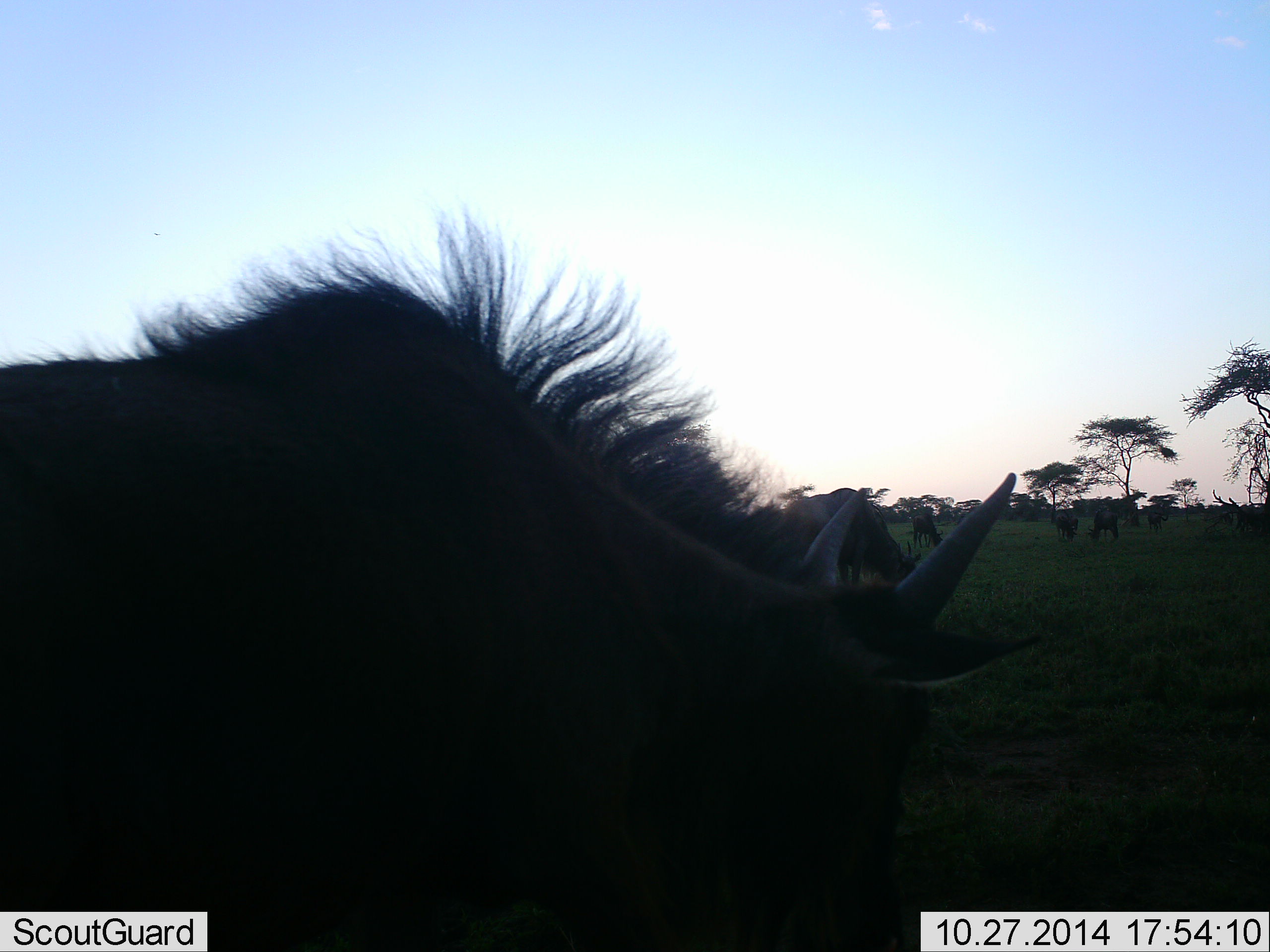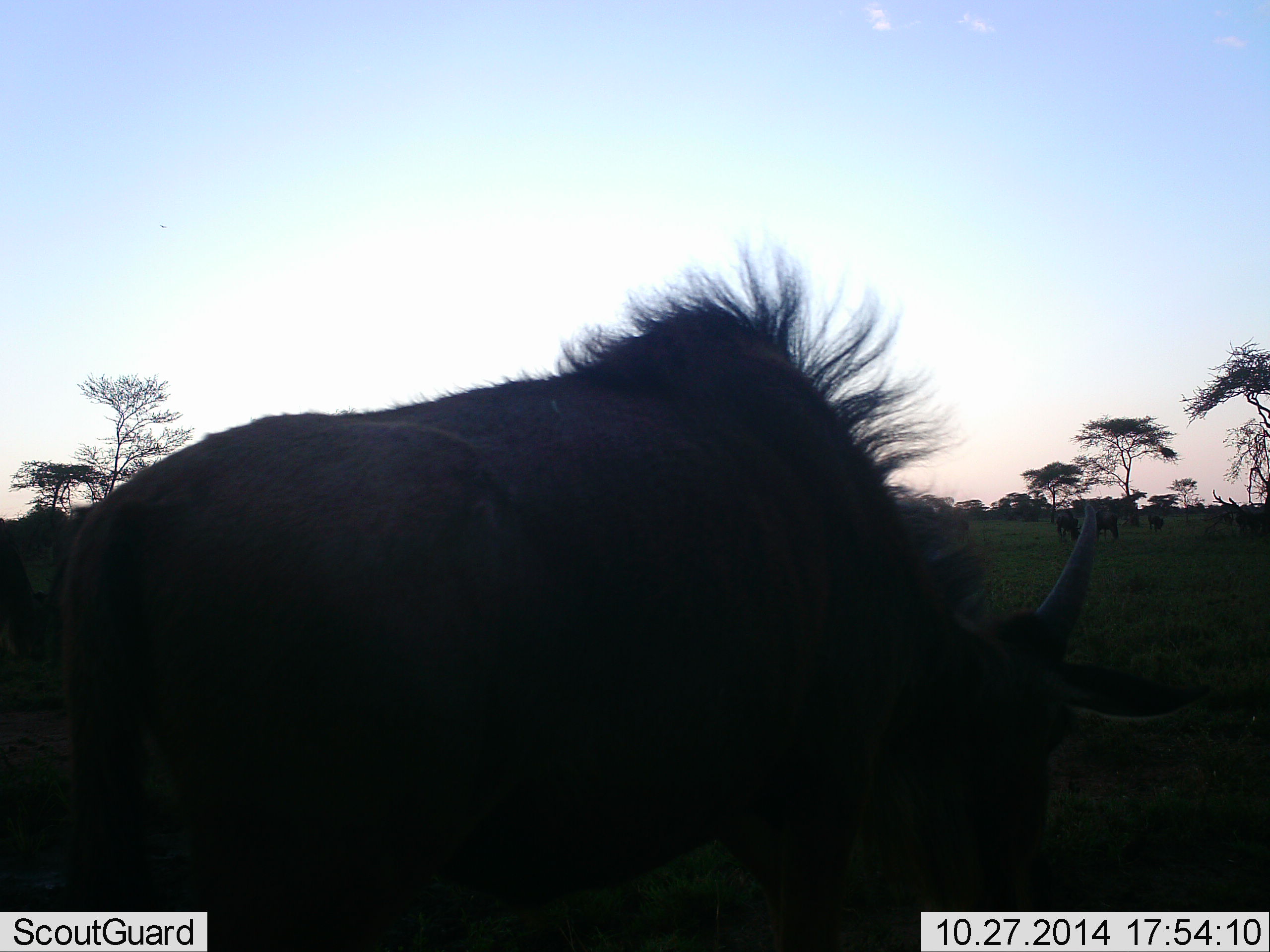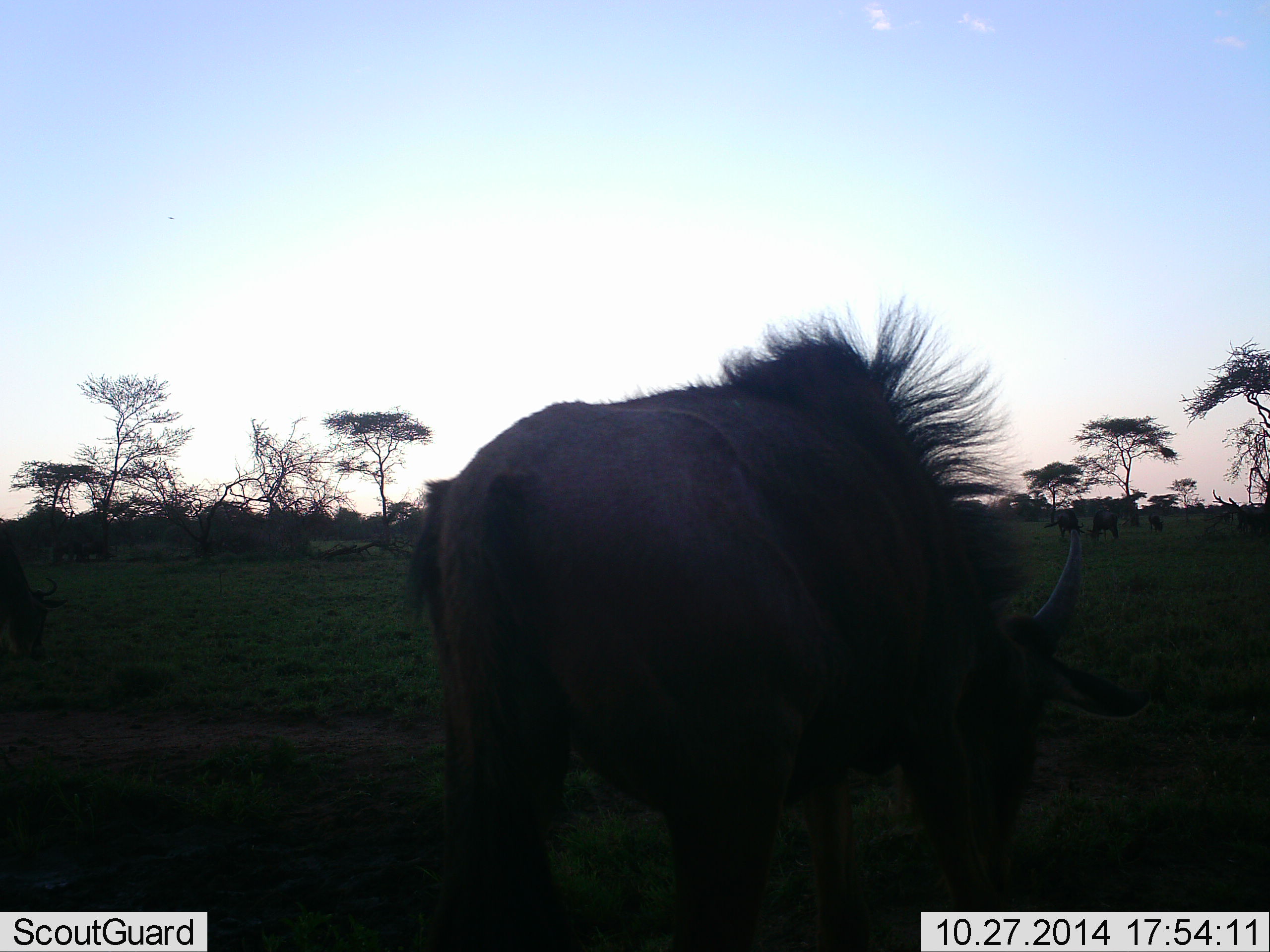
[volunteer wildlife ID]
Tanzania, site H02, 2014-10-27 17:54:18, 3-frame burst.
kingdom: Animalia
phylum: Chordata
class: Mammalia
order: Artiodactyla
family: Bovidae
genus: Connochaetes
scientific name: Connochaetes taurinus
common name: blue wildebeest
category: wildebeest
Wildebeest (blue wildebeest) (Connochaetes taurinus), count 9. Behavior (volunteer vote fractions): standing 40%, resting 10%, moving 70%, interacting 0%. Young present (vote fraction): 0%. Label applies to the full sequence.